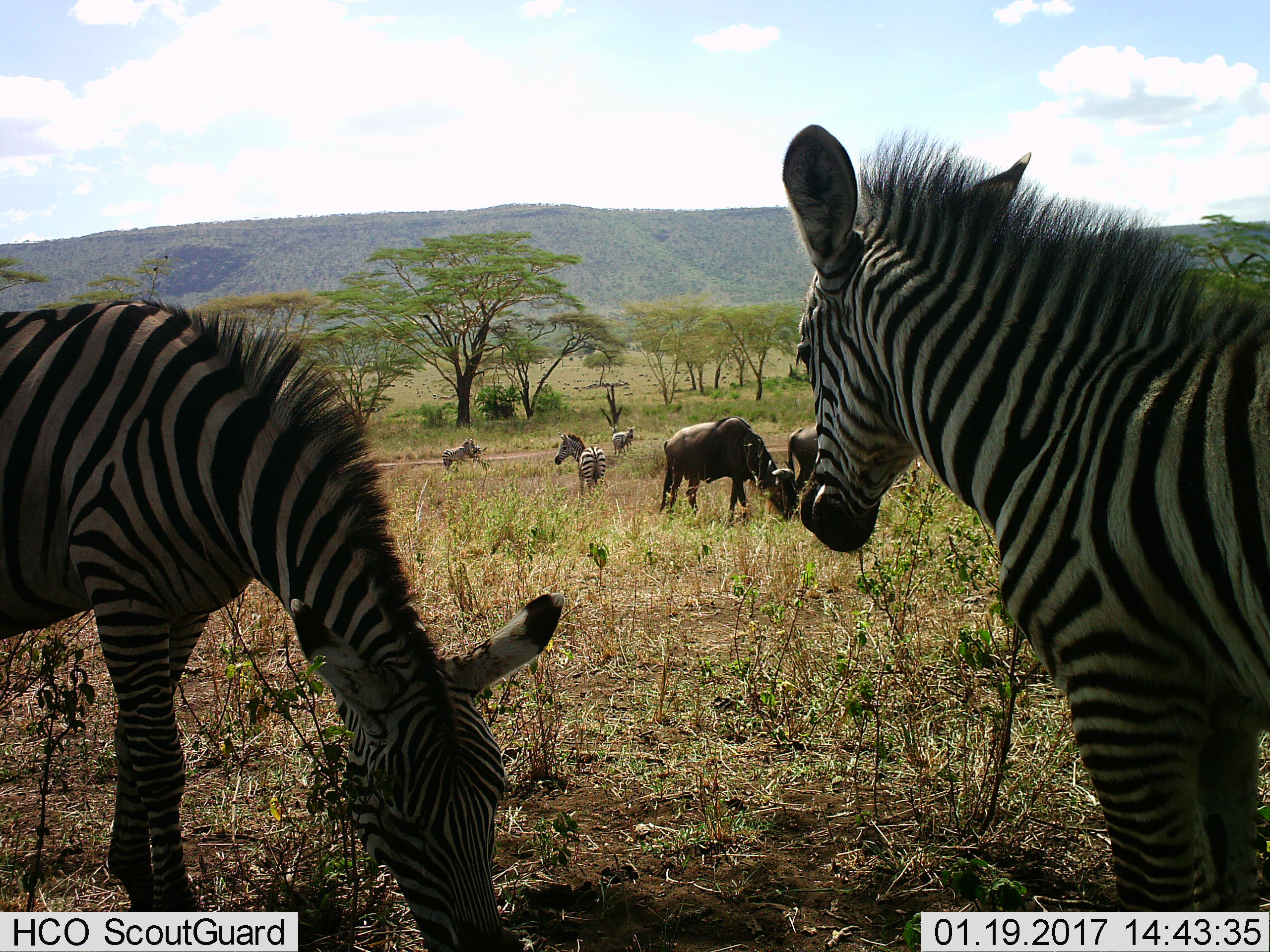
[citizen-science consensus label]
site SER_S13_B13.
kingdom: Animalia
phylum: Chordata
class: Mammalia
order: Artiodactyla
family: Bovidae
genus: Connochaetes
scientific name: Connochaetes taurinus taurinus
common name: blue wildebeest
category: wildebeestblue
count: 2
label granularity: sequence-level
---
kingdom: Animalia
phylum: Chordata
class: Mammalia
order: Perissodactyla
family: Equidae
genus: Equus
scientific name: Equus quagga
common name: plains zebra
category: zebraplains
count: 5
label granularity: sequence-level